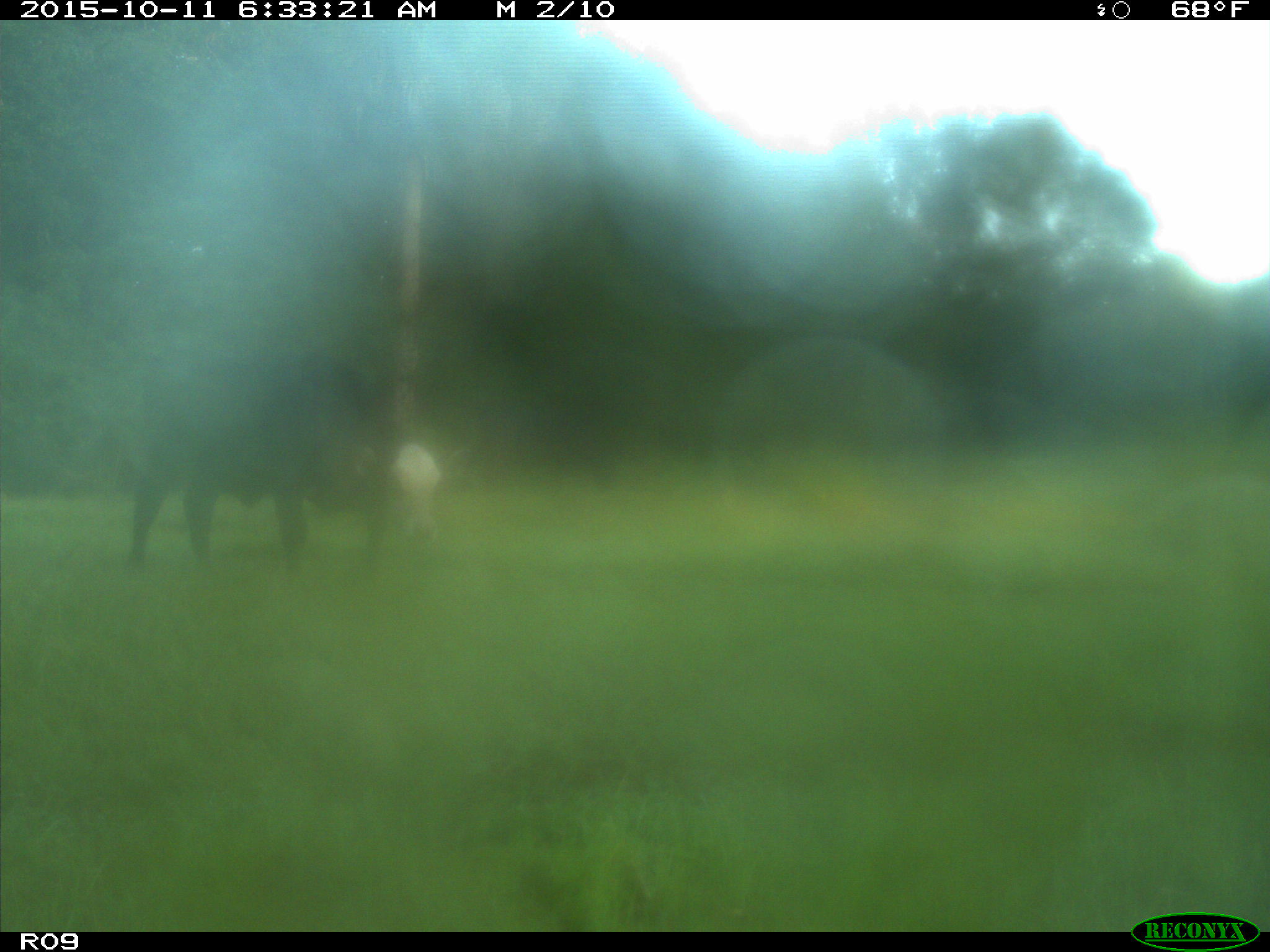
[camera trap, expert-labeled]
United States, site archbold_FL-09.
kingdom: Animalia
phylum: Chordata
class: Mammalia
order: Artiodactyla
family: Bovidae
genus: Bos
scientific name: Bos taurus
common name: domestic cow